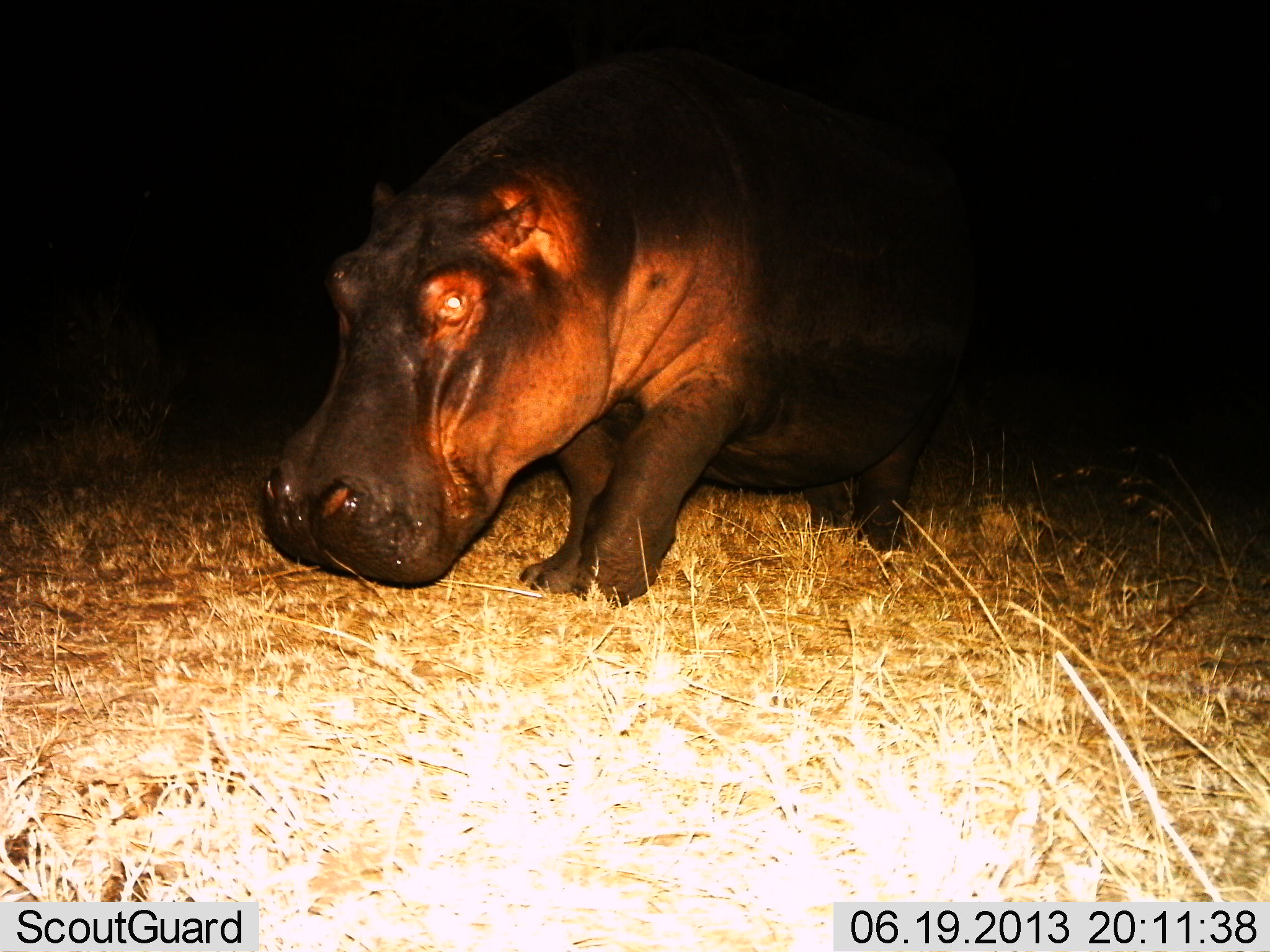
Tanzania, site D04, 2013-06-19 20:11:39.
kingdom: Animalia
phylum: Chordata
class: Mammalia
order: Artiodactyla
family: Hippopotamidae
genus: Hippopotamus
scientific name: Hippopotamus amphibius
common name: hippopotamus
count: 1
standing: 54%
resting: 3%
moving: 44%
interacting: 3%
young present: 0%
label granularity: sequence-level